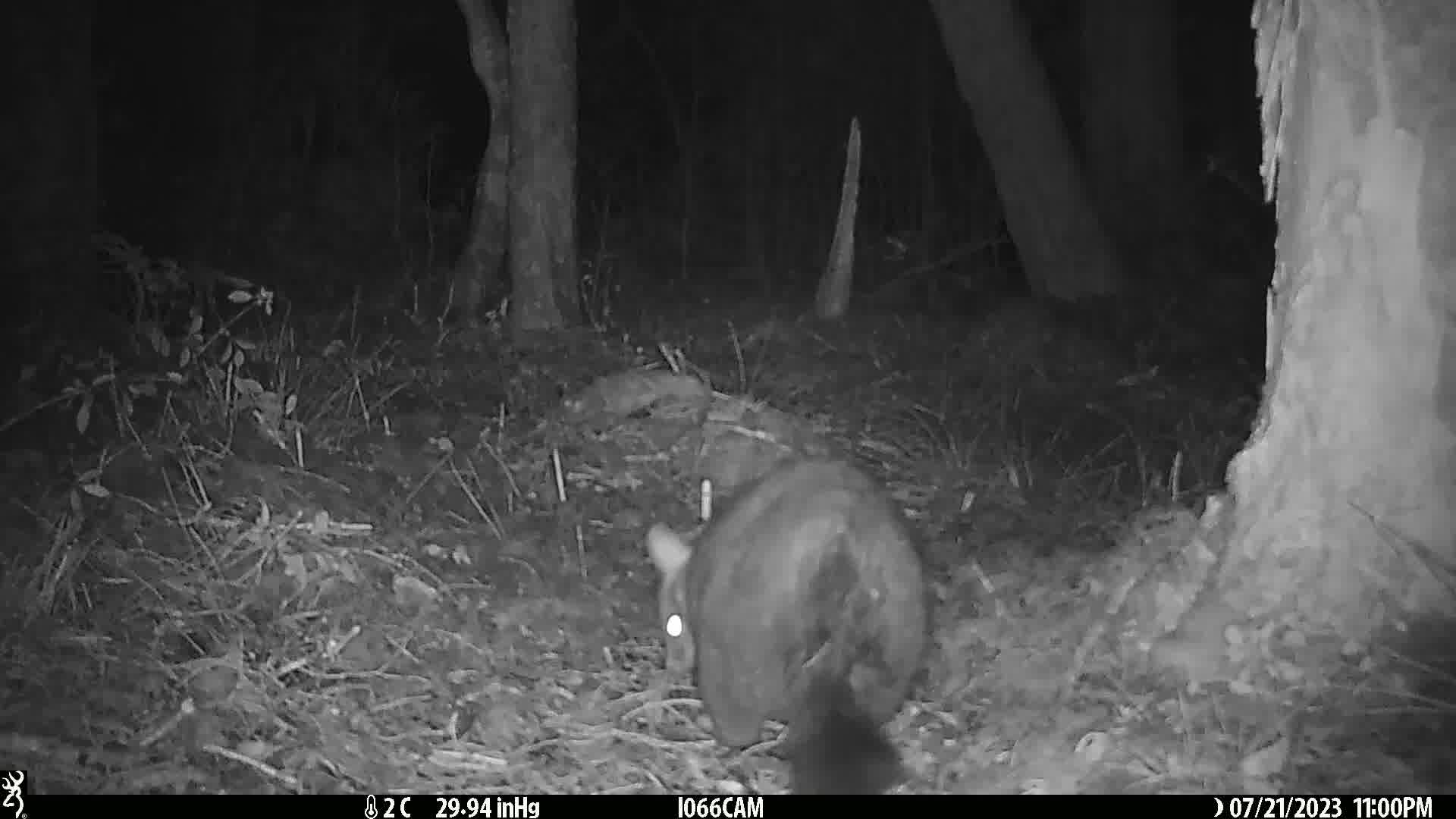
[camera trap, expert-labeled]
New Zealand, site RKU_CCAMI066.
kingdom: Animalia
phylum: Chordata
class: Mammalia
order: Diprotodontia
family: Phalangeridae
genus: Trichosurus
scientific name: Trichosurus vulpecula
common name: common brushtail possum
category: possum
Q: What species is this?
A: Possum (common brushtail possum) (Trichosurus vulpecula).